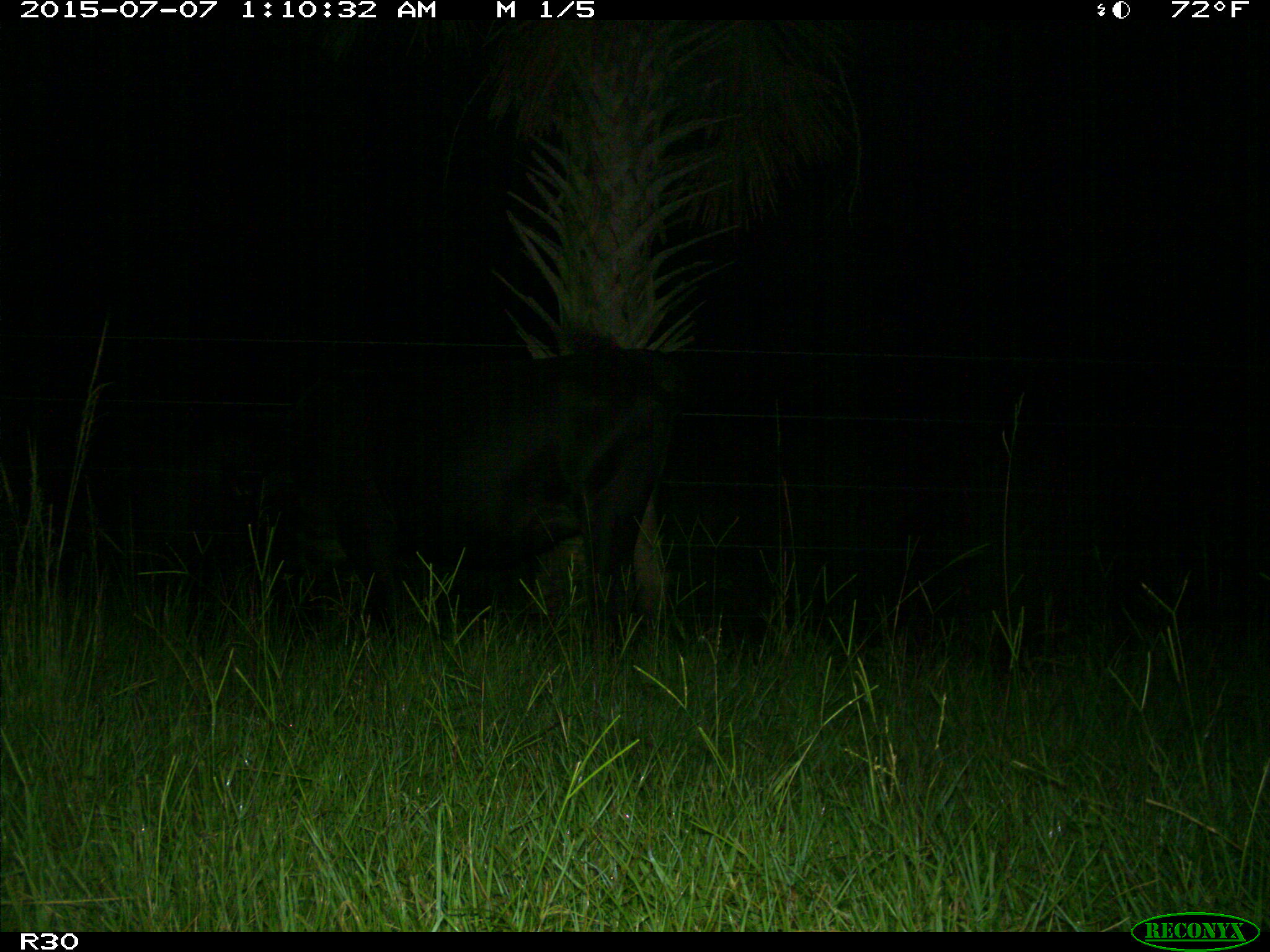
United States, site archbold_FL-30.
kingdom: Animalia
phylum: Chordata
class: Mammalia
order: Artiodactyla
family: Bovidae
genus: Bos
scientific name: Bos taurus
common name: domestic cow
Bos taurus (domestic cow).